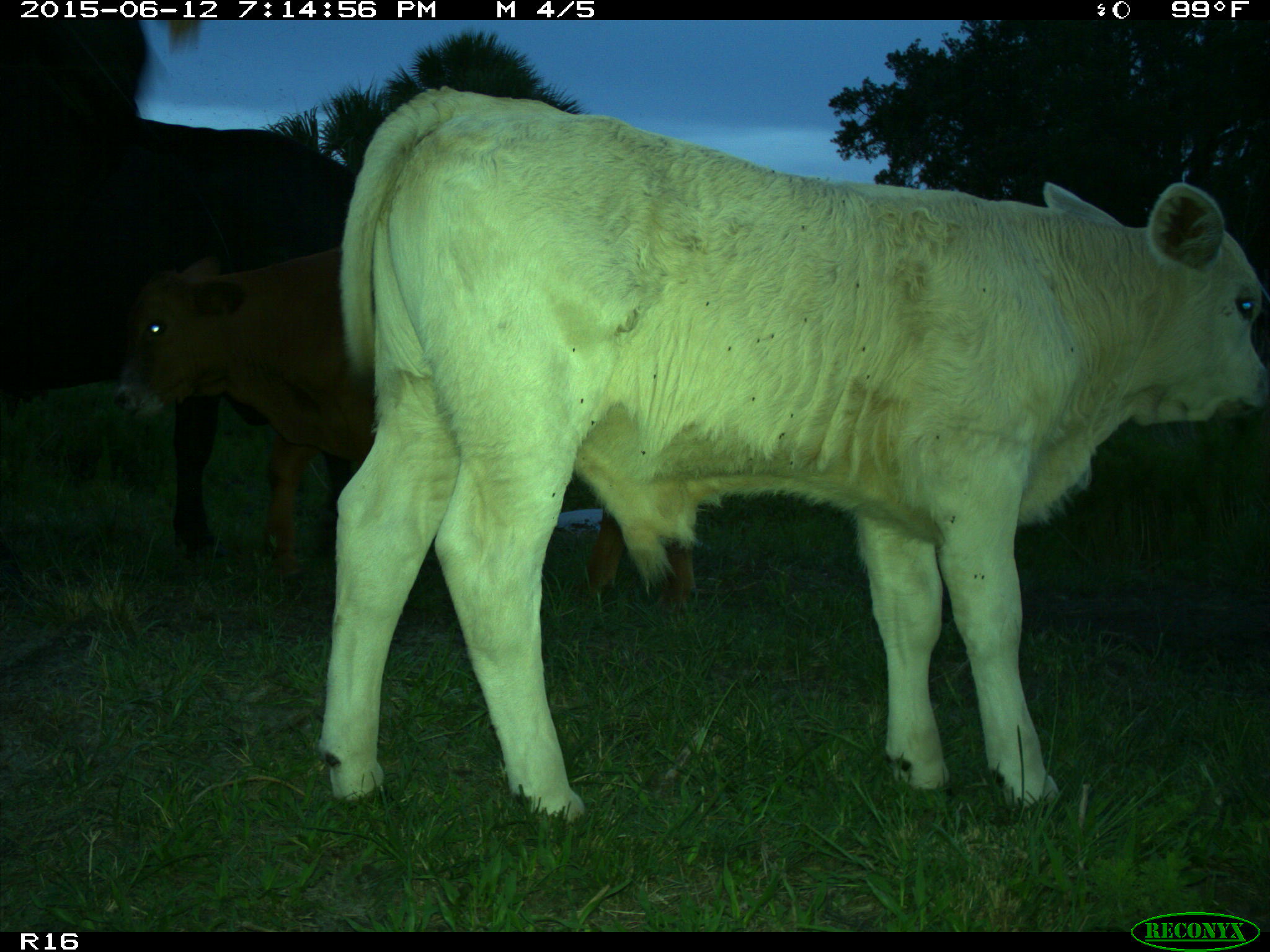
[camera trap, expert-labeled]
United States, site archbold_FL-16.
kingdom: Animalia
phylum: Chordata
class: Mammalia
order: Artiodactyla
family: Bovidae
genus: Bos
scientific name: Bos taurus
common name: domestic cow